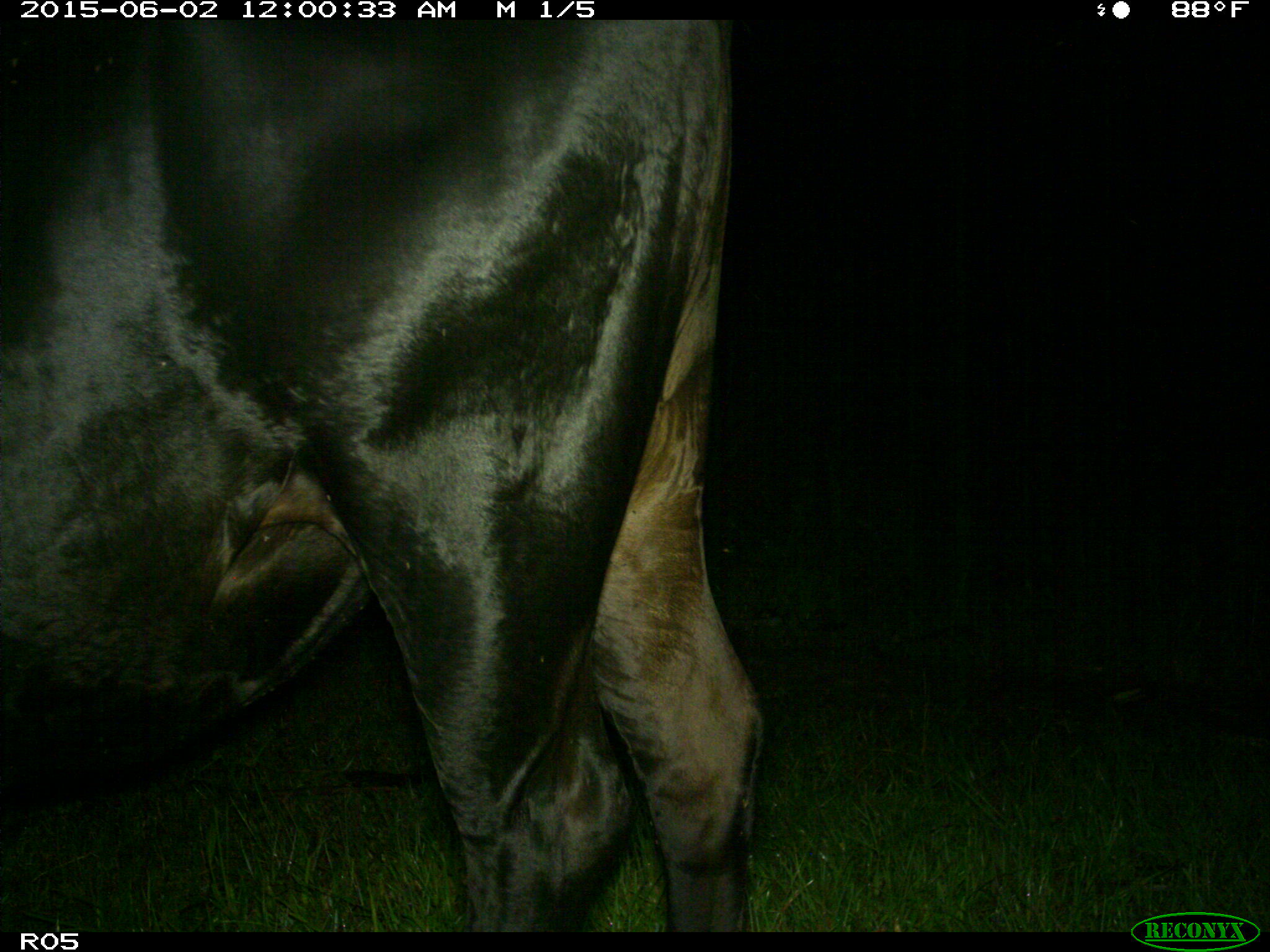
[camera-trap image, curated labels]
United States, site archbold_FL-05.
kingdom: Animalia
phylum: Chordata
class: Mammalia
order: Artiodactyla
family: Bovidae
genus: Bos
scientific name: Bos taurus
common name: domestic cow